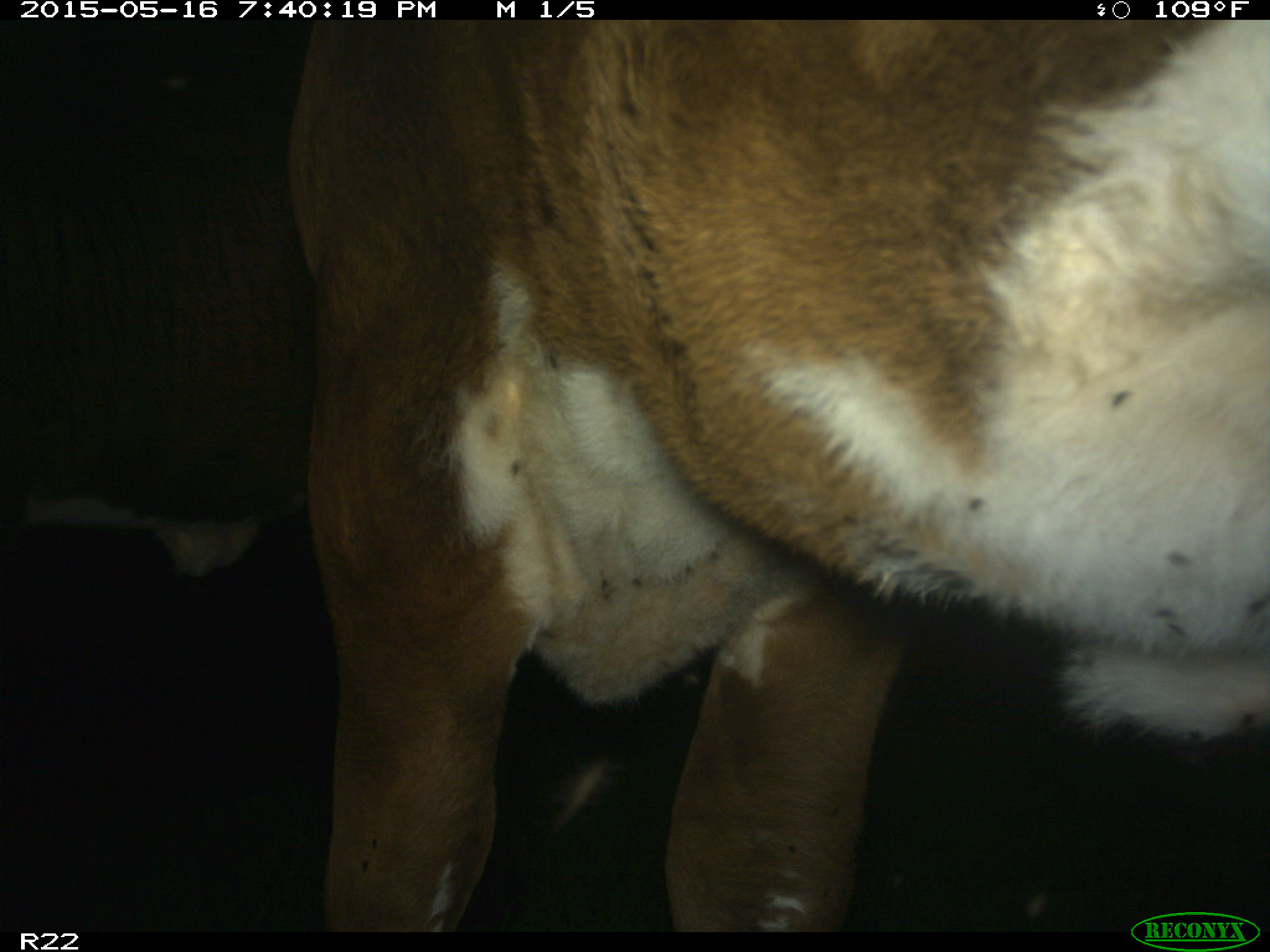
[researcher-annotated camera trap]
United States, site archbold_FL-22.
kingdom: Animalia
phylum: Chordata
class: Mammalia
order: Artiodactyla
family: Bovidae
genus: Bos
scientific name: Bos taurus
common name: domestic cow